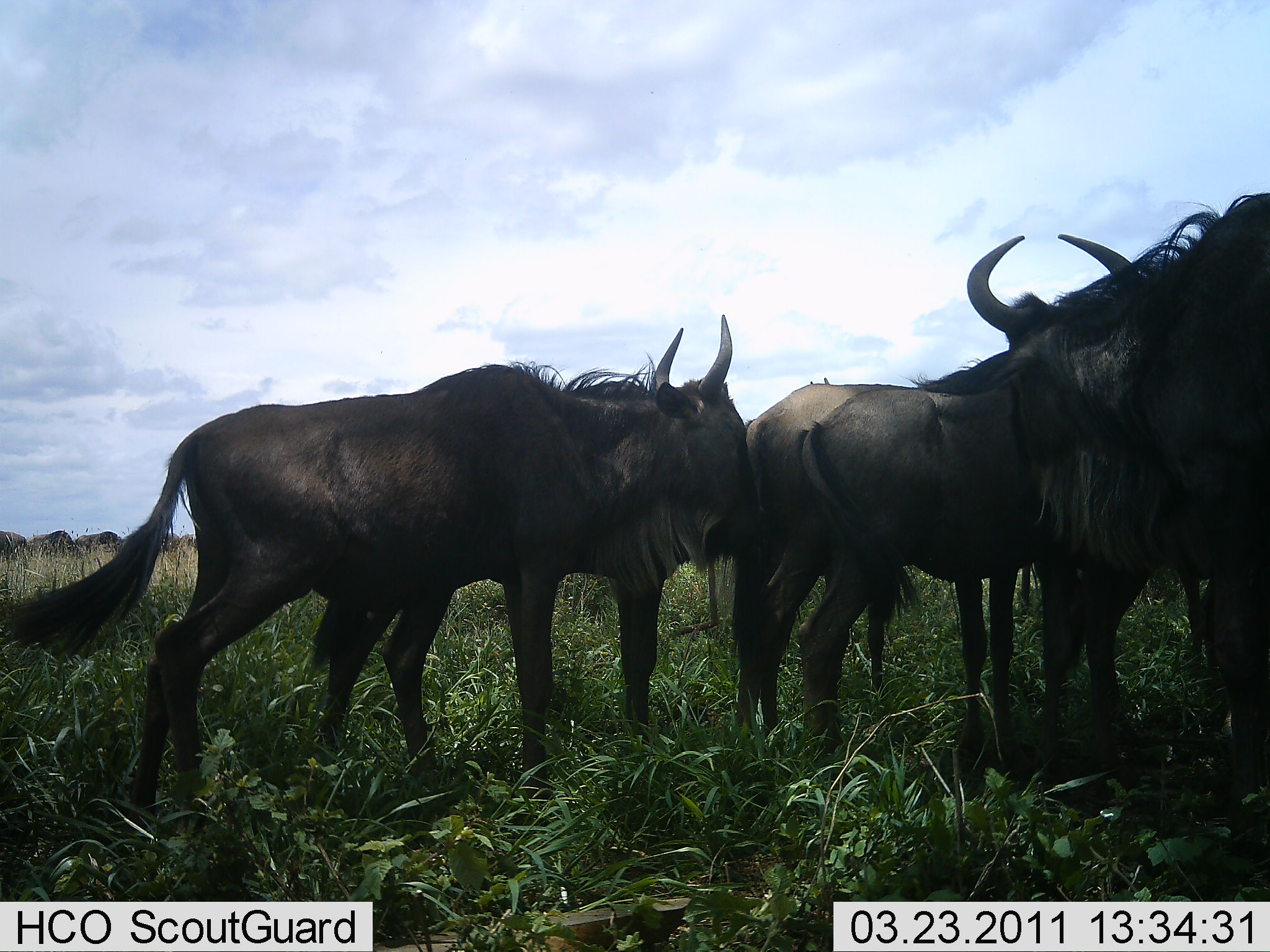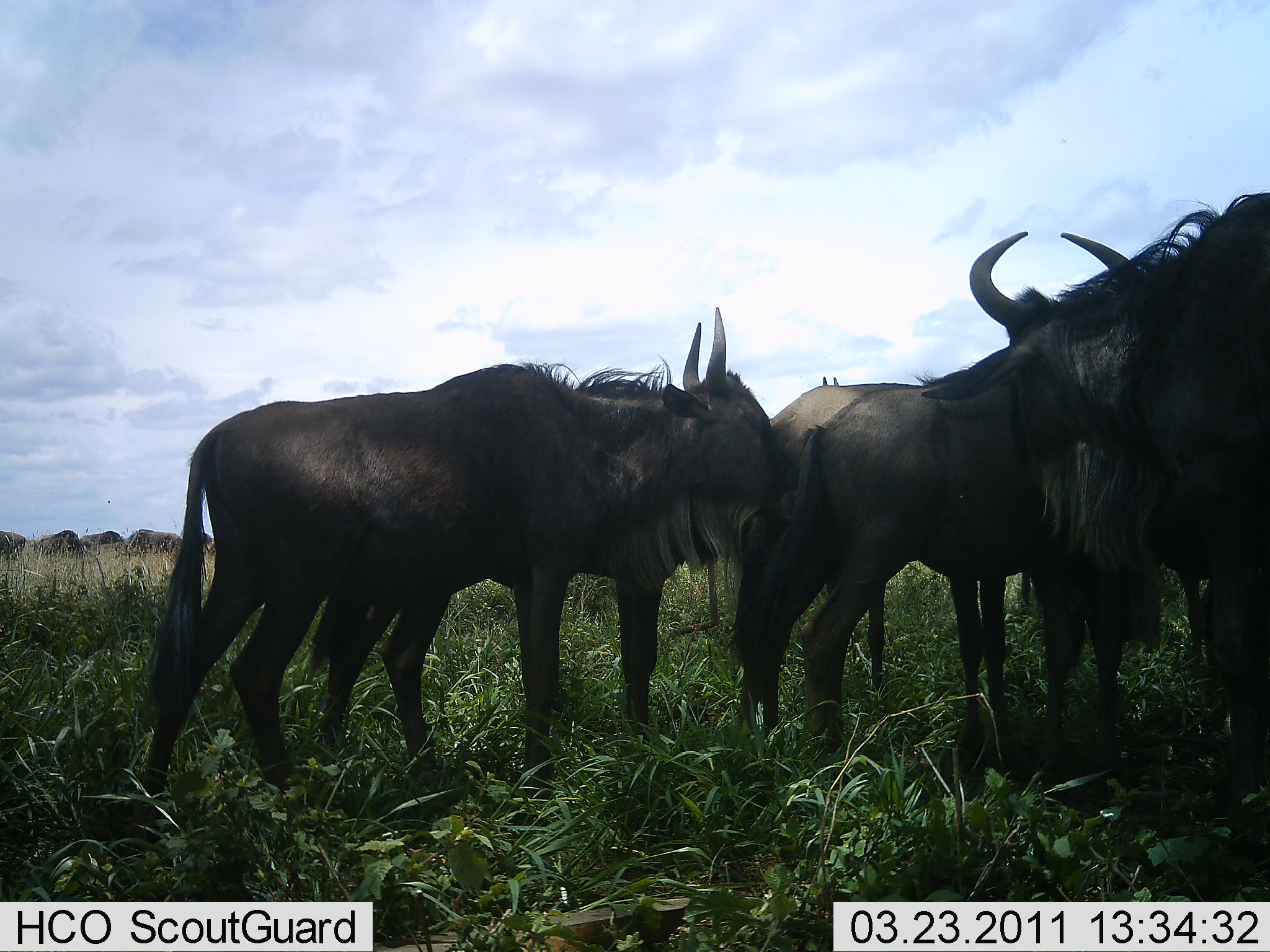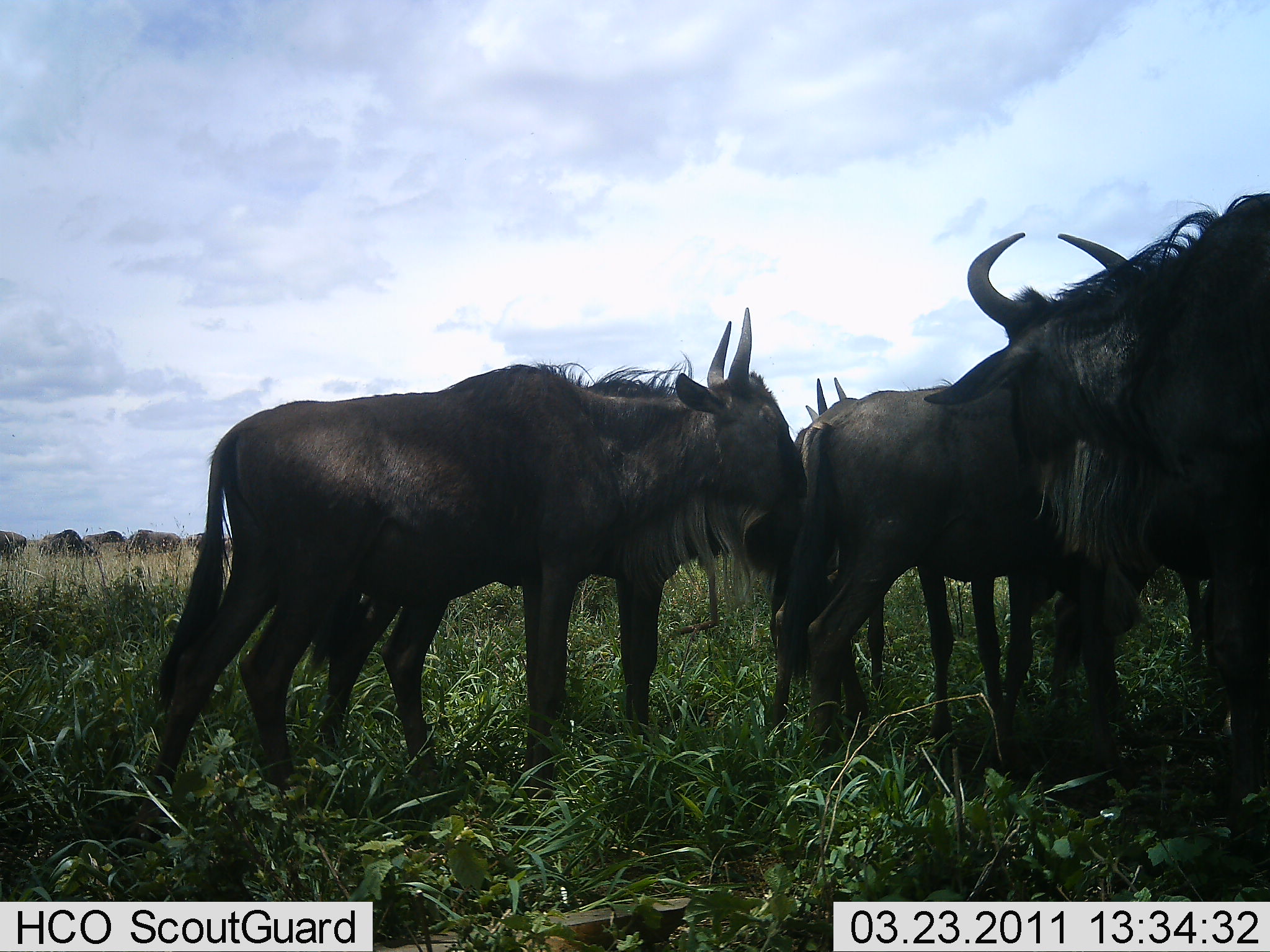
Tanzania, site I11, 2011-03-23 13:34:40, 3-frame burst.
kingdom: Animalia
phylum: Chordata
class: Mammalia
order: Artiodactyla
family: Bovidae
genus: Connochaetes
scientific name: Connochaetes taurinus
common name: blue wildebeest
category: wildebeest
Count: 5.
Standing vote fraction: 100%.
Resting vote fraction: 0%.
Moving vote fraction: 10%.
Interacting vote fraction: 30%.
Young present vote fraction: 10%.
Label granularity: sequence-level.